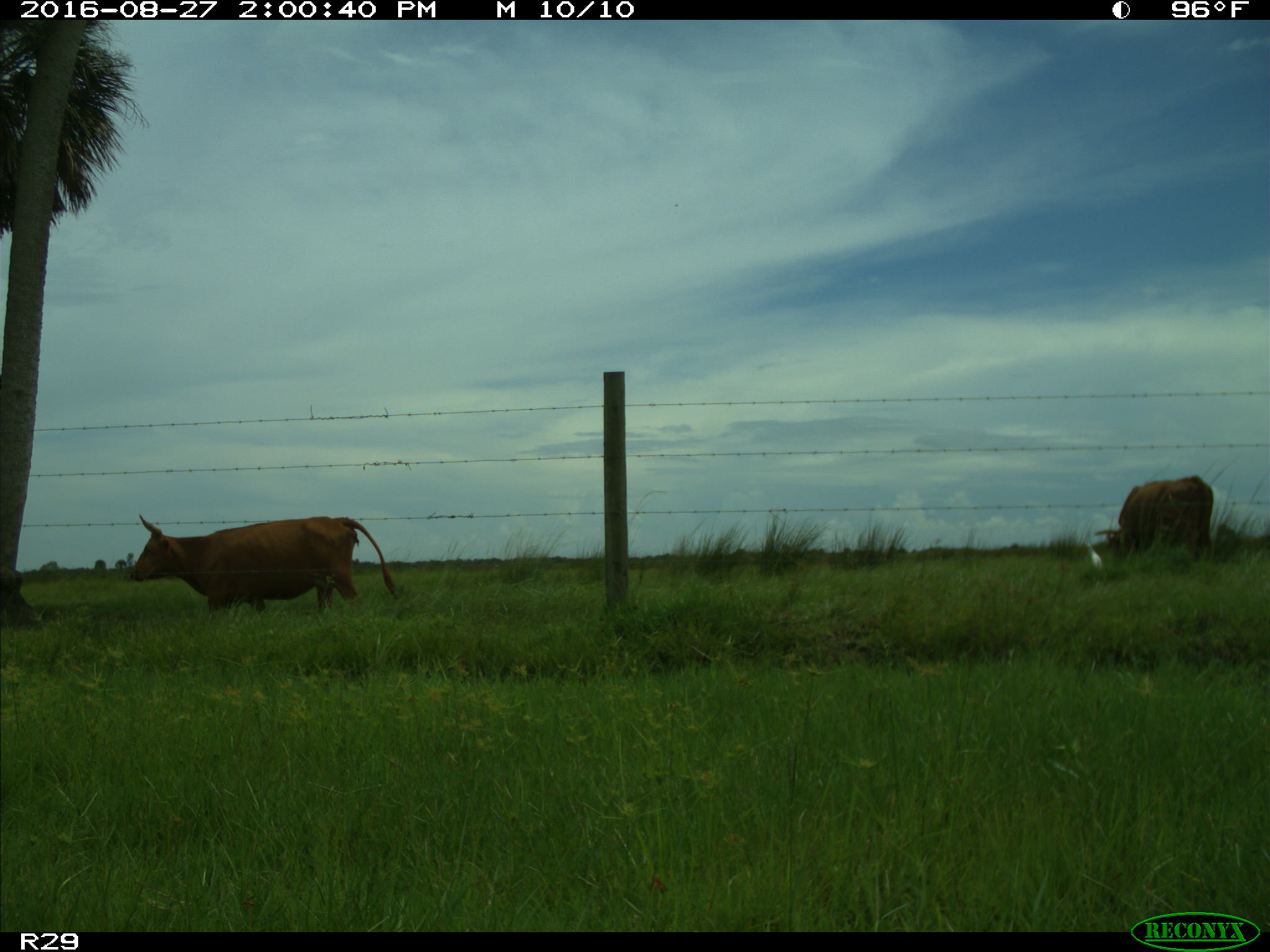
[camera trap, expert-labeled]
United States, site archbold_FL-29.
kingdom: Animalia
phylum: Chordata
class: Mammalia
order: Artiodactyla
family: Bovidae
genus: Bos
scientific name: Bos taurus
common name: domestic cow